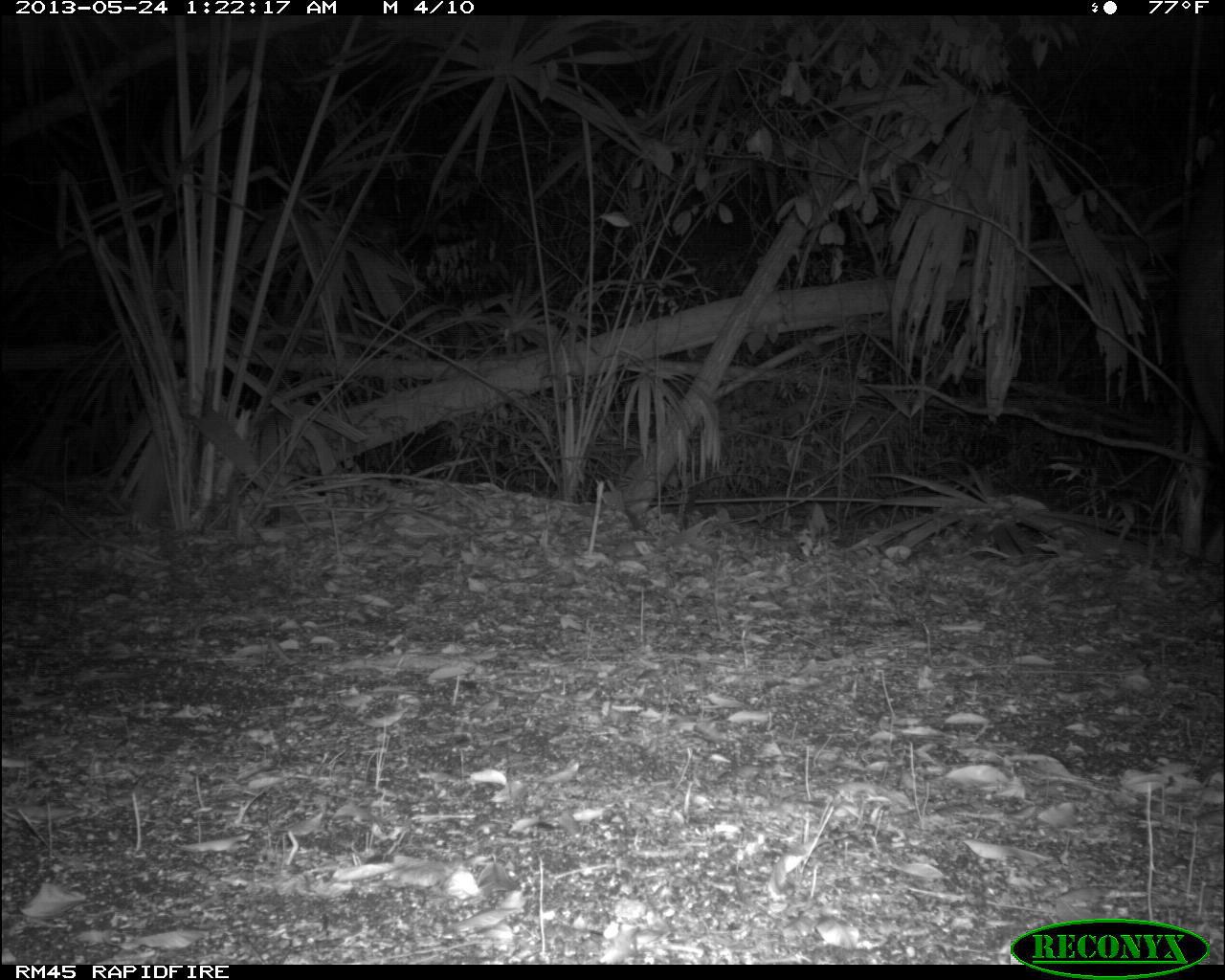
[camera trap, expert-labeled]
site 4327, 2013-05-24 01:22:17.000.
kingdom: Animalia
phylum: Chordata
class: Mammalia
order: Perissodactyla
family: Tapiridae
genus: Tapirus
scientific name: Tapirus bairdii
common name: baird's tapir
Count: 1.